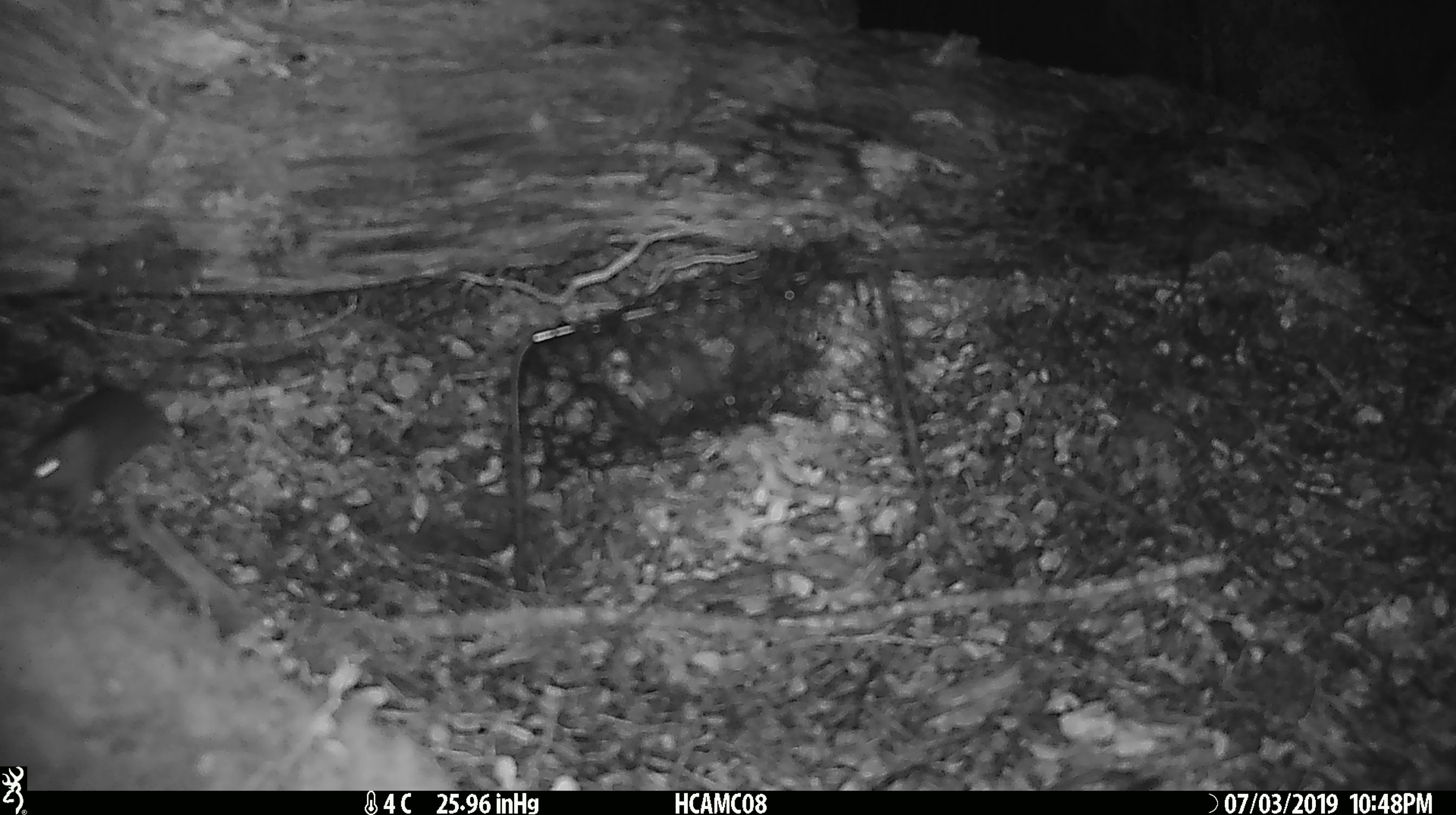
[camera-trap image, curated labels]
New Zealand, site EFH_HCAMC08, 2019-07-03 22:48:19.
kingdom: Animalia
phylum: Chordata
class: Mammalia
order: Rodentia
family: Muridae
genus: Mus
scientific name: Mus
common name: mouse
Mouse (Mus).